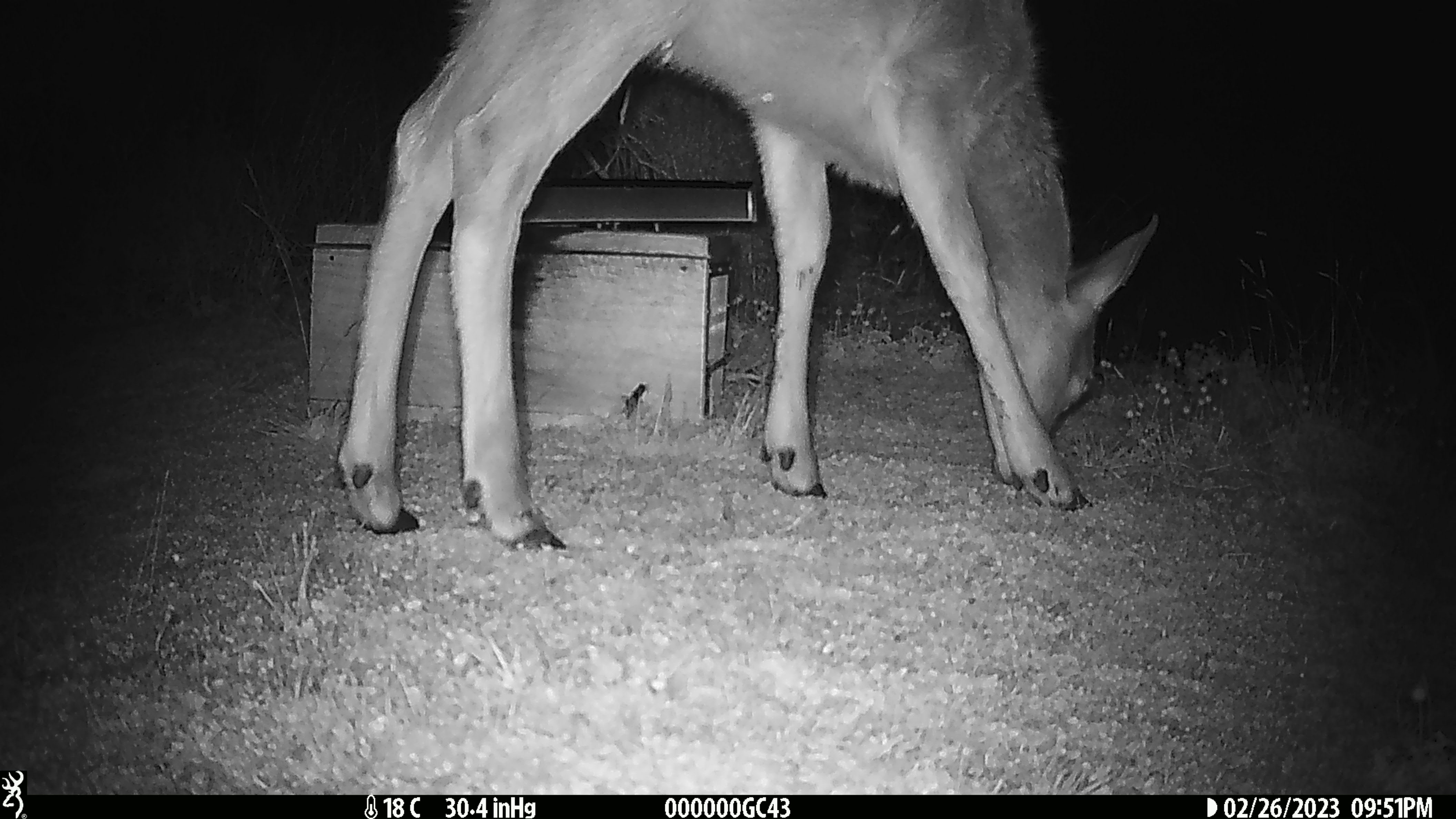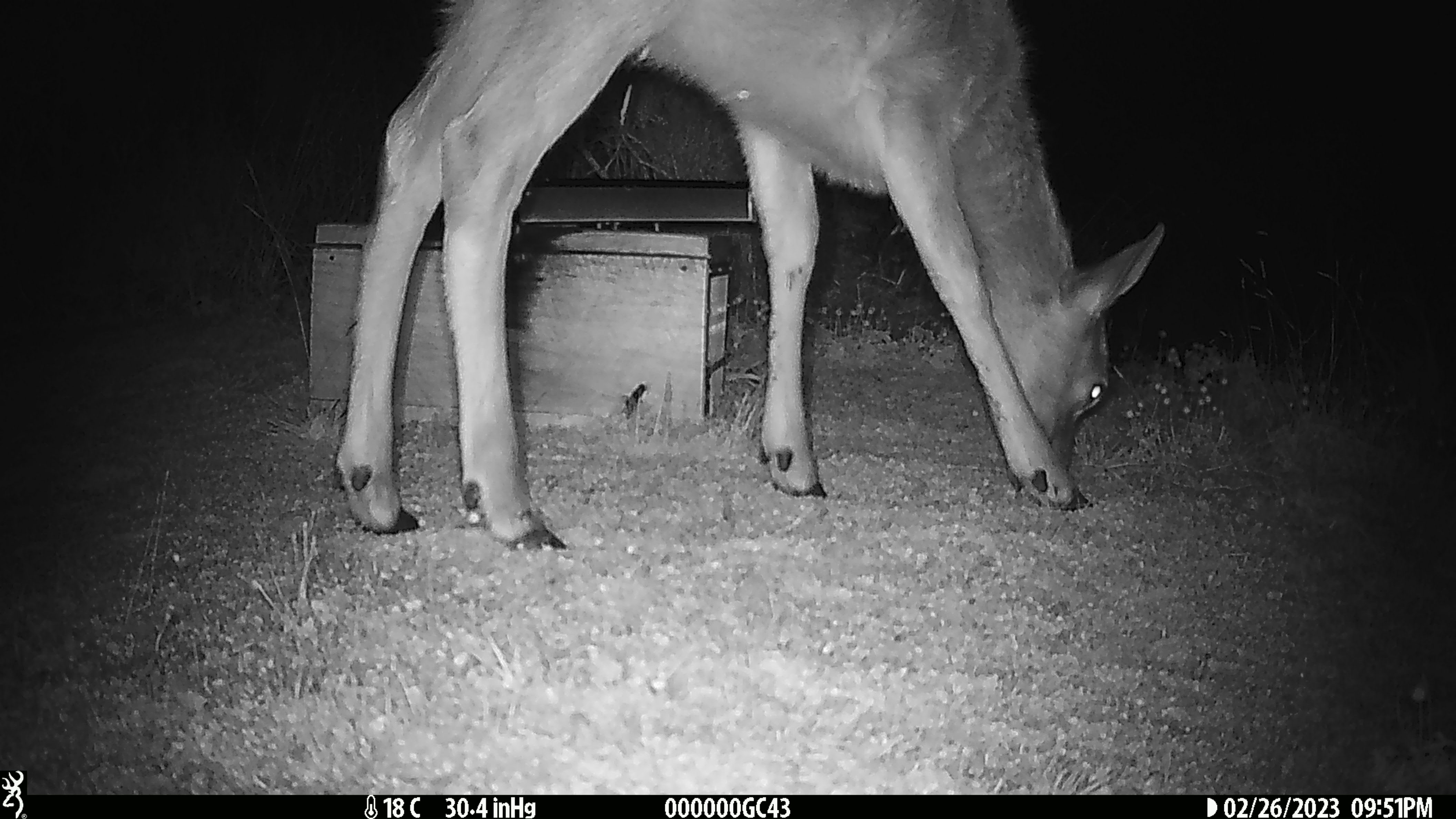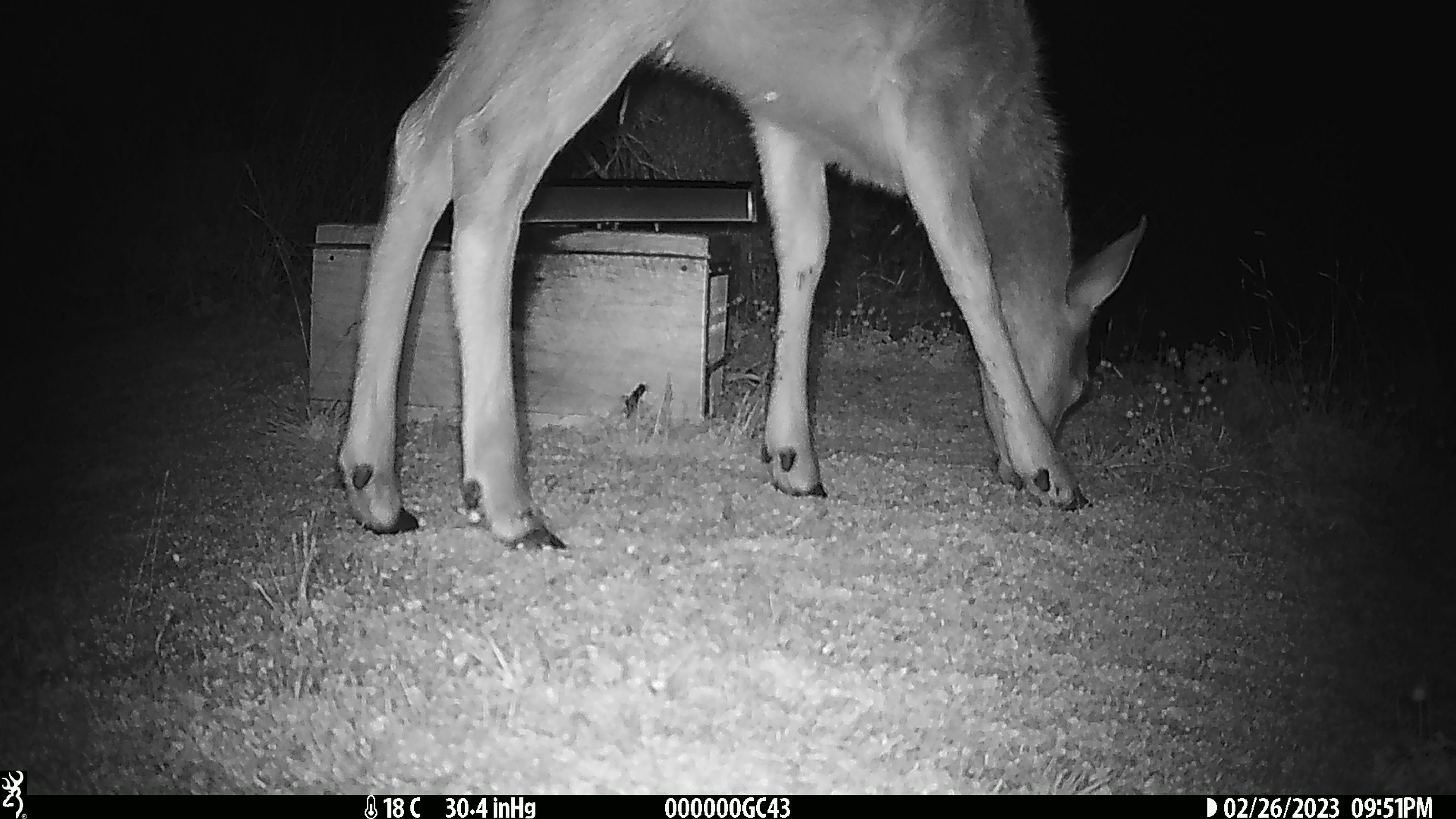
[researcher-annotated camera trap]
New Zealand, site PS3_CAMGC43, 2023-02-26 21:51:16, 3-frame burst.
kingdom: Animalia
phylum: Chordata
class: Mammalia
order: Artiodactyla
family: Cervidae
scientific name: Cervidae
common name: deer